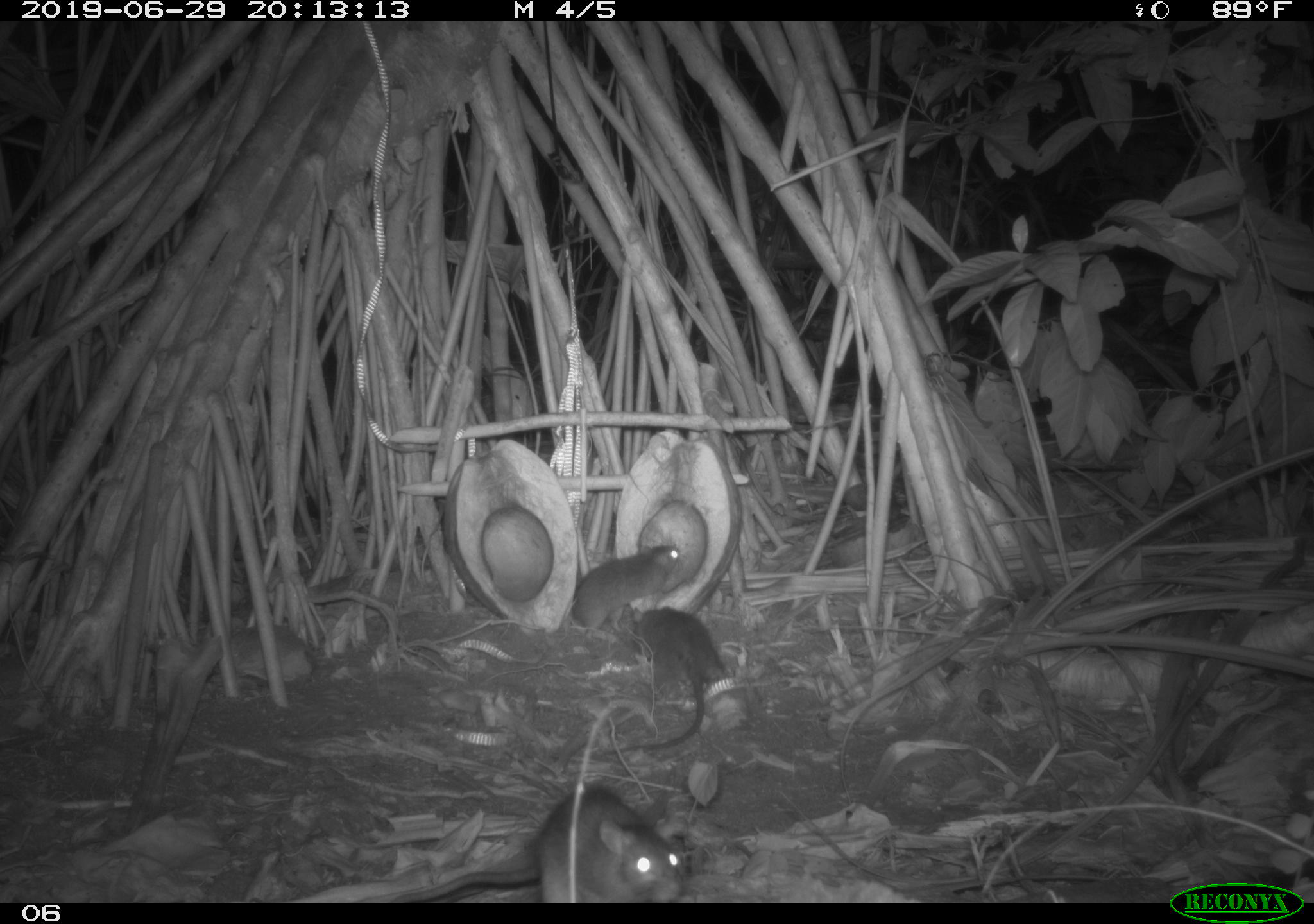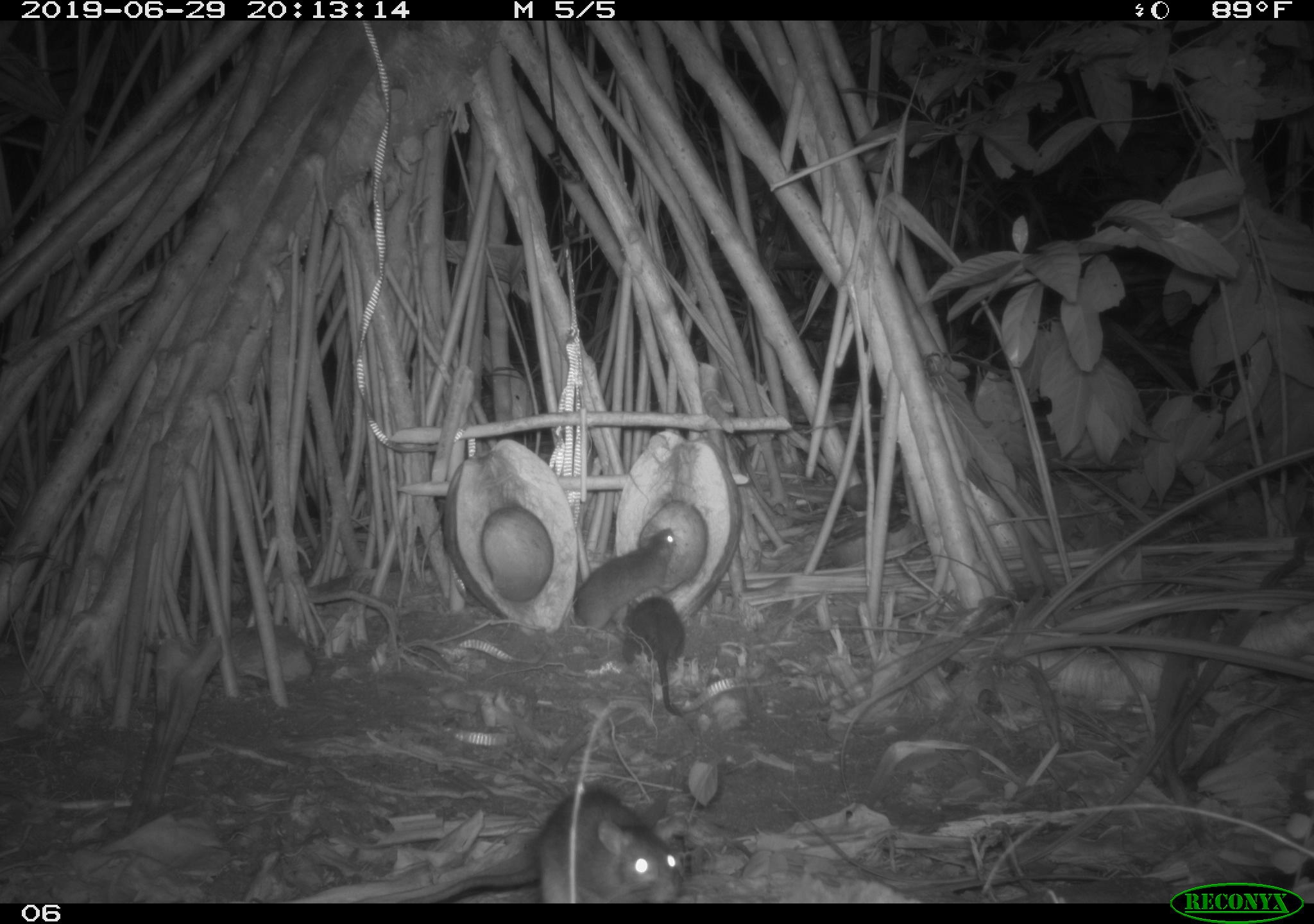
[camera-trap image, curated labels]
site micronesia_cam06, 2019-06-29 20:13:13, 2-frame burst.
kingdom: Animalia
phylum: Chordata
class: Mammalia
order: Rodentia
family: Muridae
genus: Rattus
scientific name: Rattus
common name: rat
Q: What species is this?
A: Rat (Rattus).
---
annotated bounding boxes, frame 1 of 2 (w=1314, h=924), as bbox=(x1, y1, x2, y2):
rat: bbox=(393, 783, 688, 902); bbox=(588, 603, 729, 766); bbox=(569, 542, 682, 645)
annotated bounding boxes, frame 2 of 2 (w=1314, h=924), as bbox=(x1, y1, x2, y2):
rat: bbox=(400, 780, 692, 903); bbox=(570, 526, 681, 642); bbox=(618, 592, 692, 725)